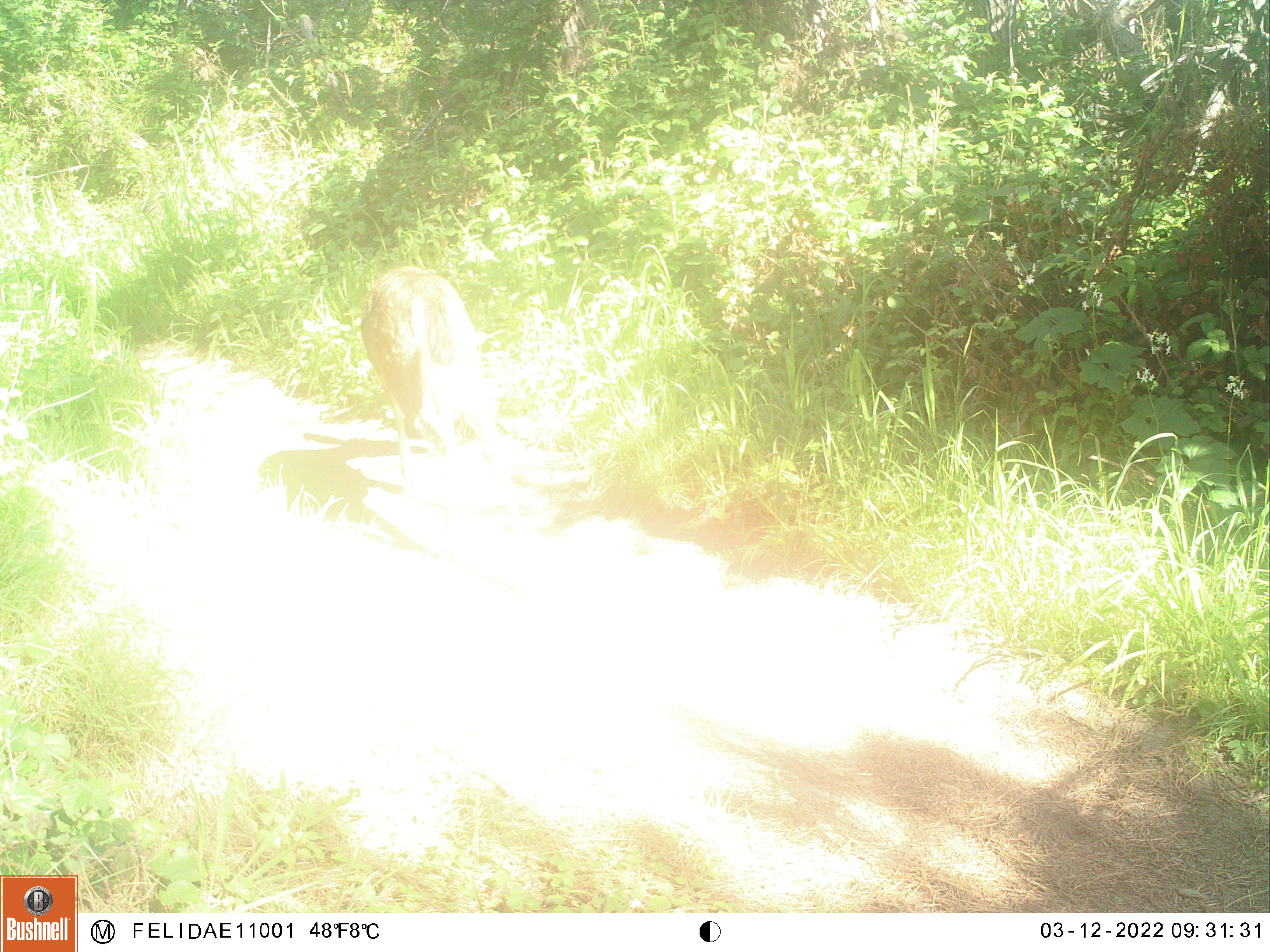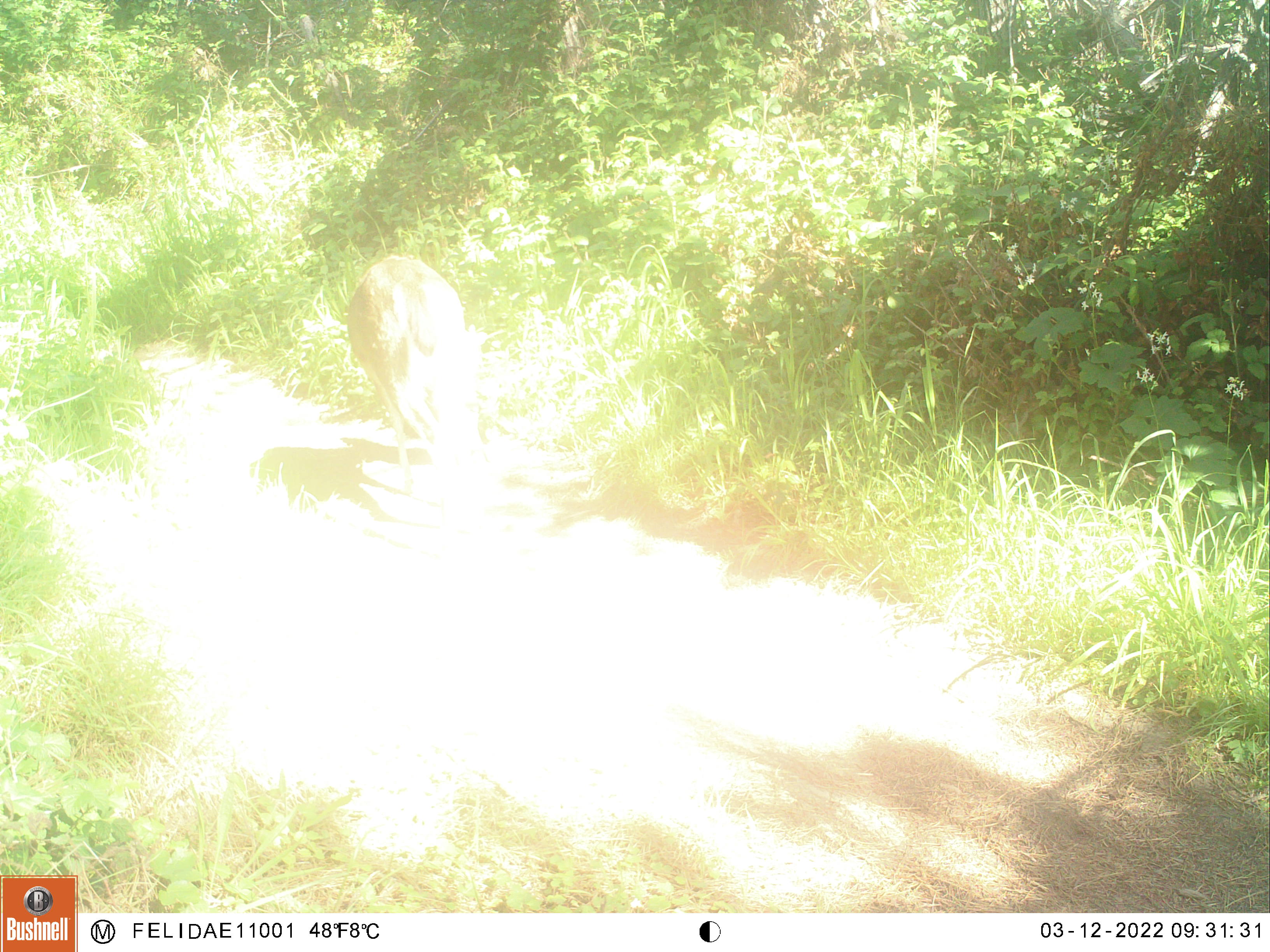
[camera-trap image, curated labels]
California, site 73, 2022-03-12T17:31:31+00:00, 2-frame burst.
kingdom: Animalia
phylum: Chordata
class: Mammalia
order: Artiodactyla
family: Cervidae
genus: Odocoileus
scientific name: Odocoileus hemionus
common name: mule deer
Mule deer (Odocoileus hemionus).